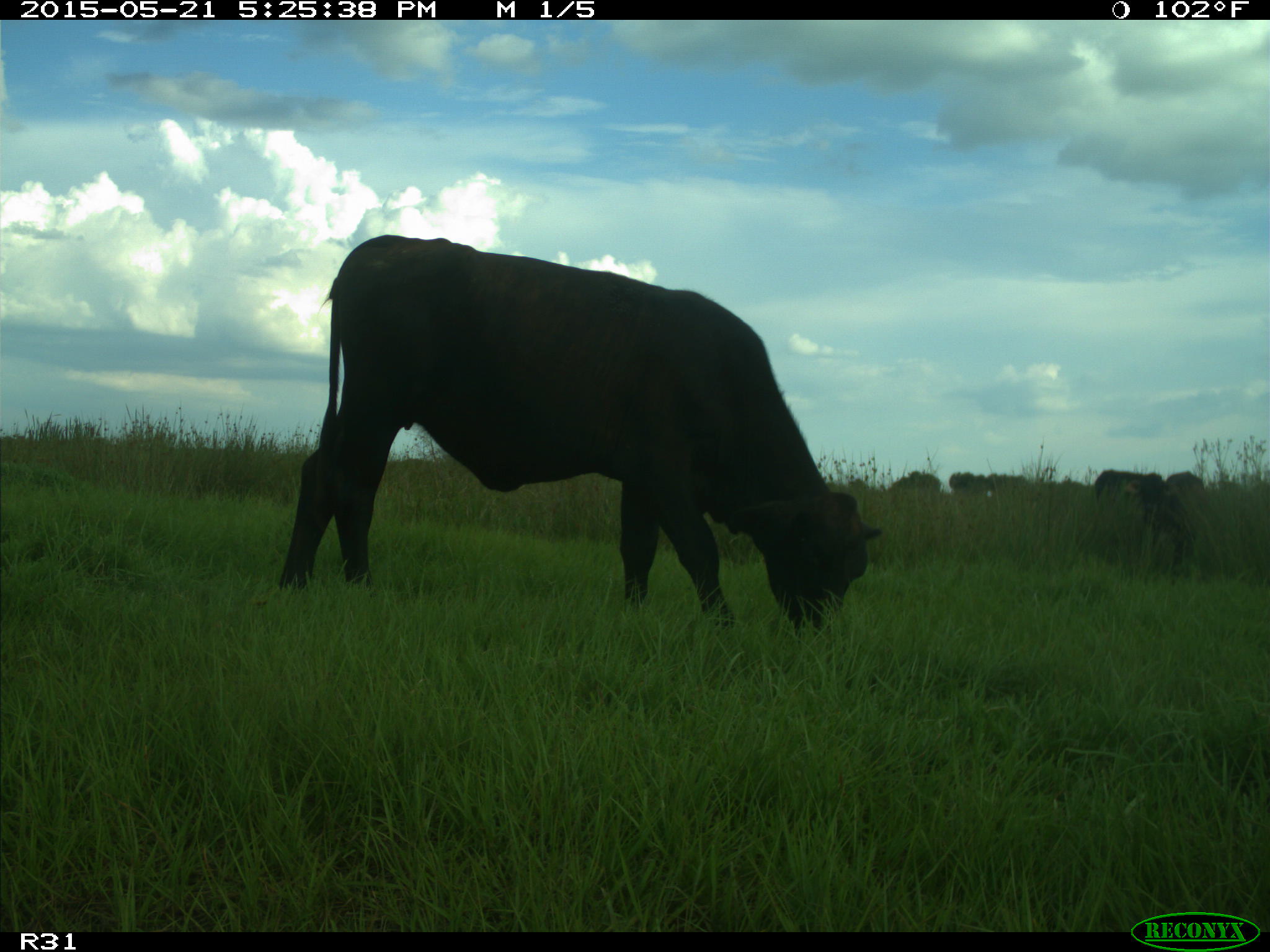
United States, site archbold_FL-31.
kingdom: Animalia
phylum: Chordata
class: Mammalia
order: Artiodactyla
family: Bovidae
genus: Bos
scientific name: Bos taurus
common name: domestic cow